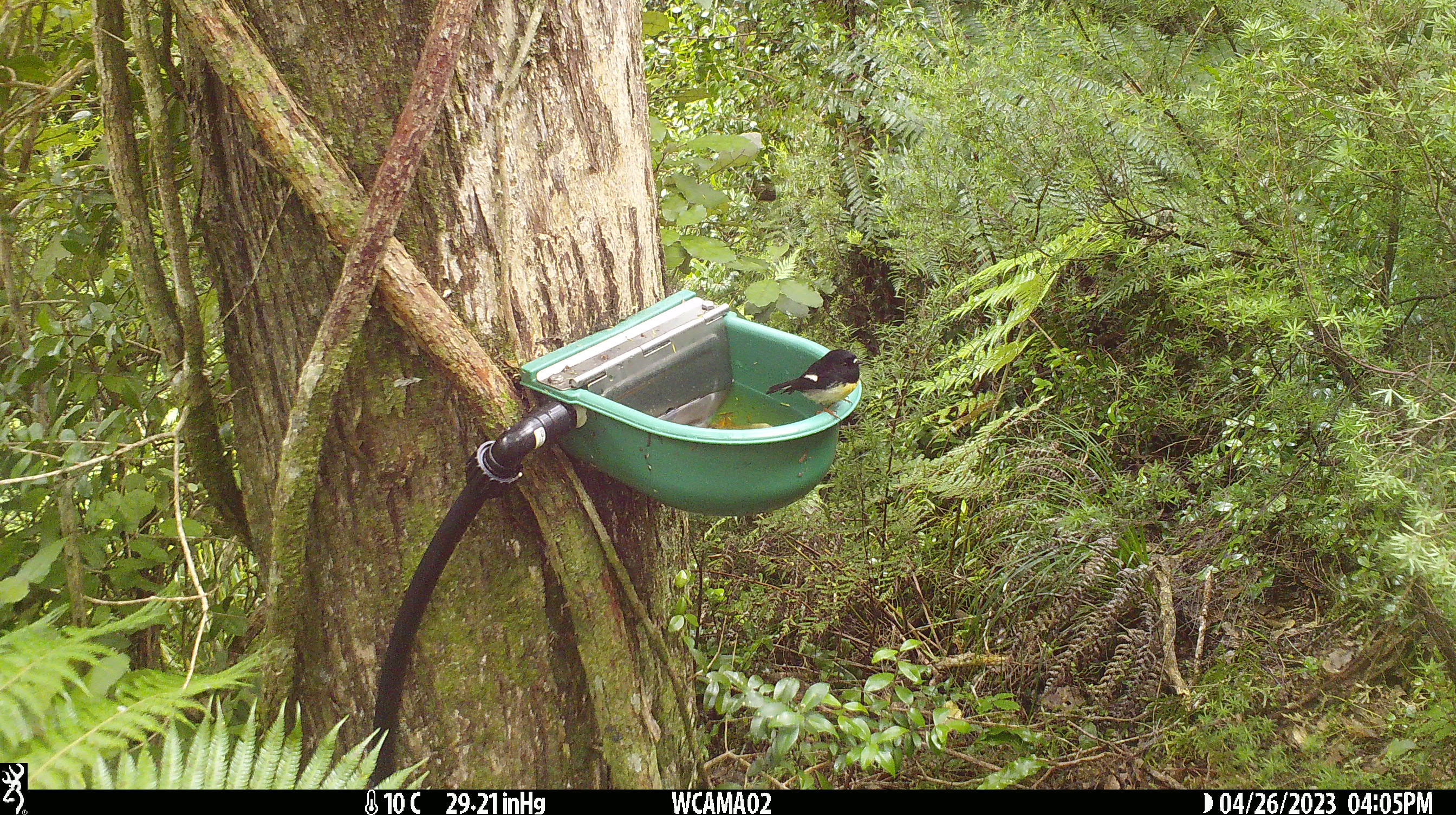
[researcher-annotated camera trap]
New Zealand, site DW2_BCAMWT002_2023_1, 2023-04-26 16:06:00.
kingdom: Animalia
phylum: Chordata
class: Aves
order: Passeriformes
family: Petroicidae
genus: Petroica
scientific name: Petroica macrocephala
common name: tomtit